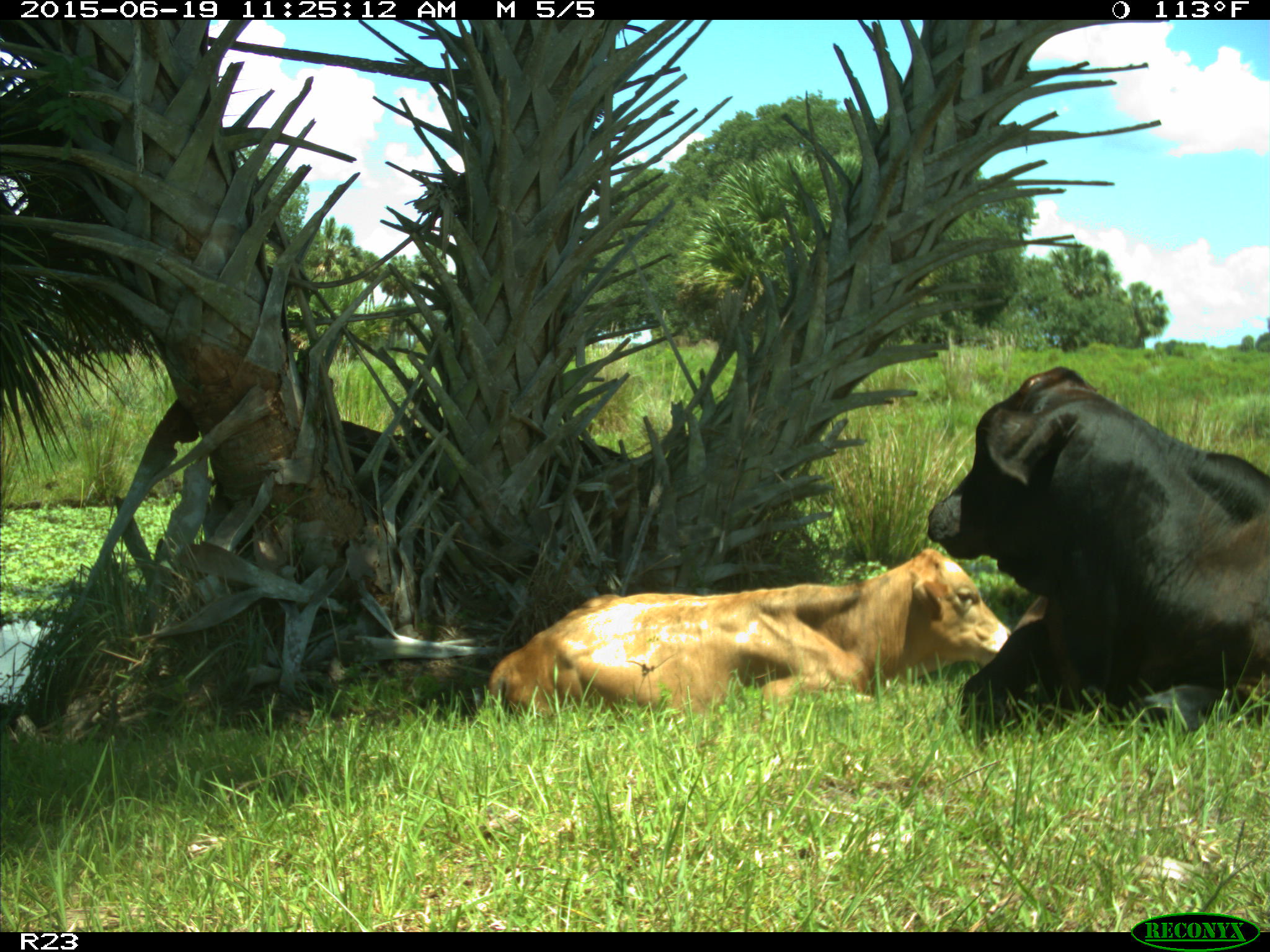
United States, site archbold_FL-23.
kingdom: Animalia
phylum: Chordata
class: Mammalia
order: Artiodactyla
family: Bovidae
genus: Bos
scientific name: Bos taurus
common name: domestic cow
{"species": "Bos taurus (domestic cow)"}